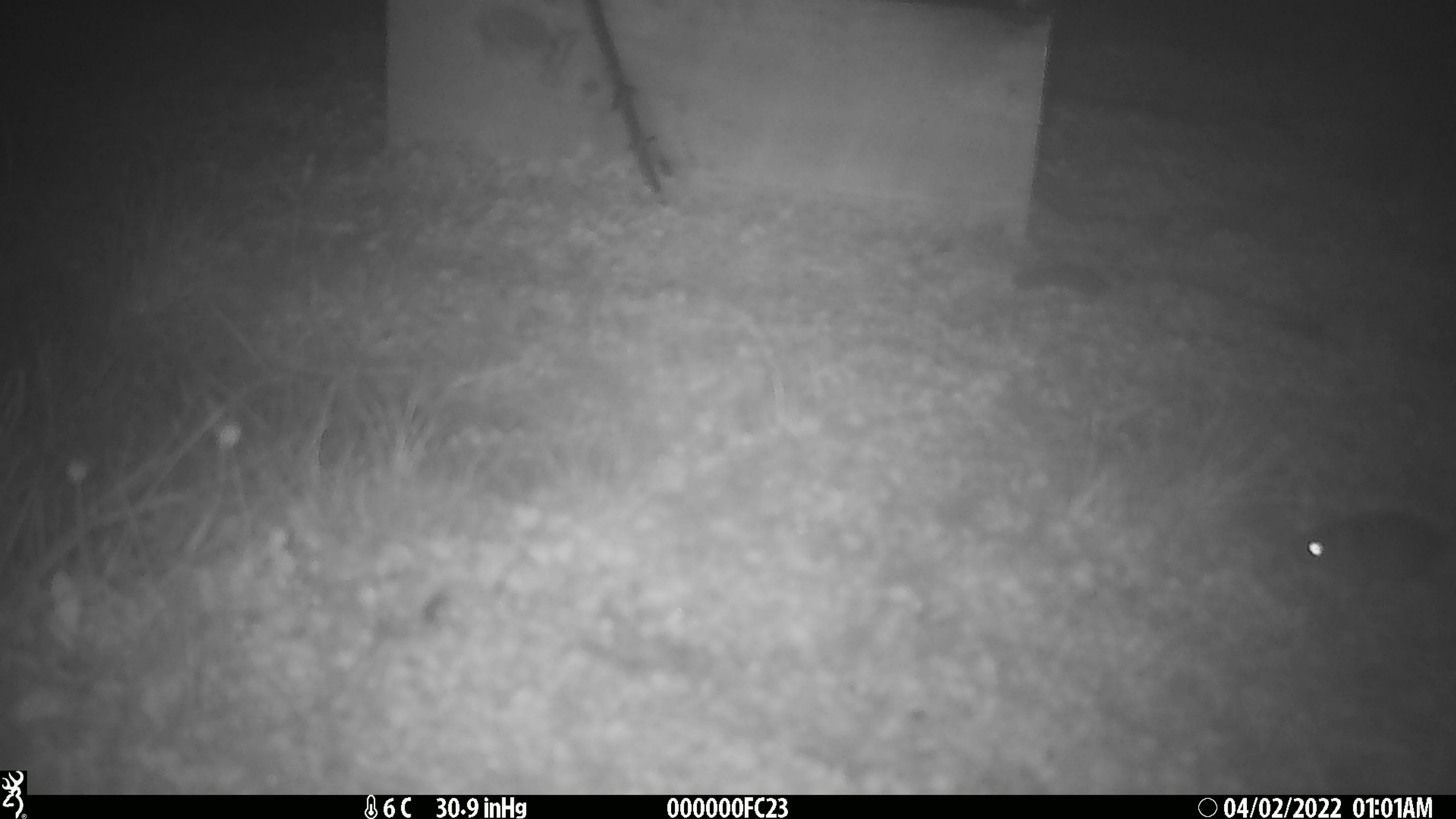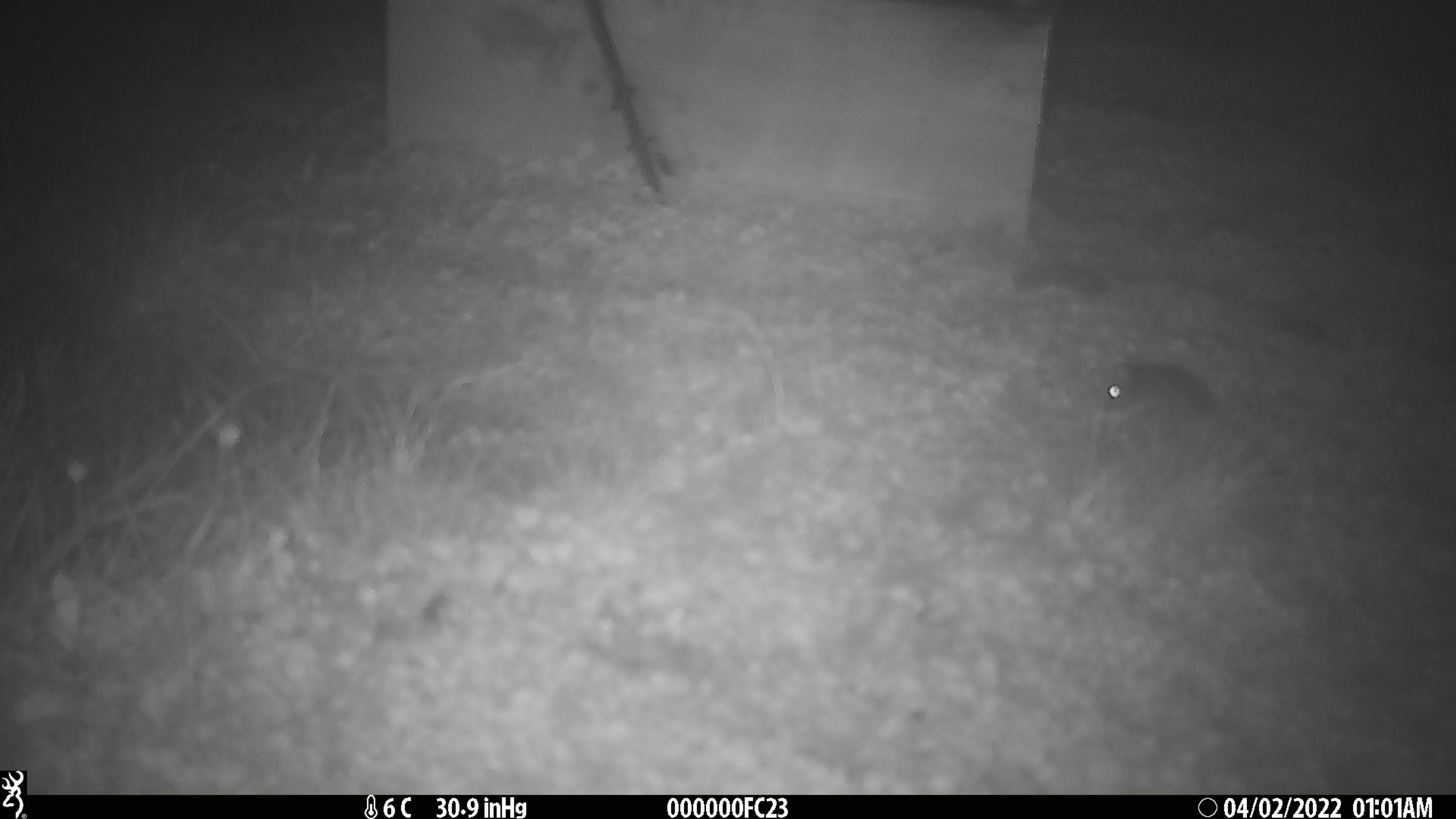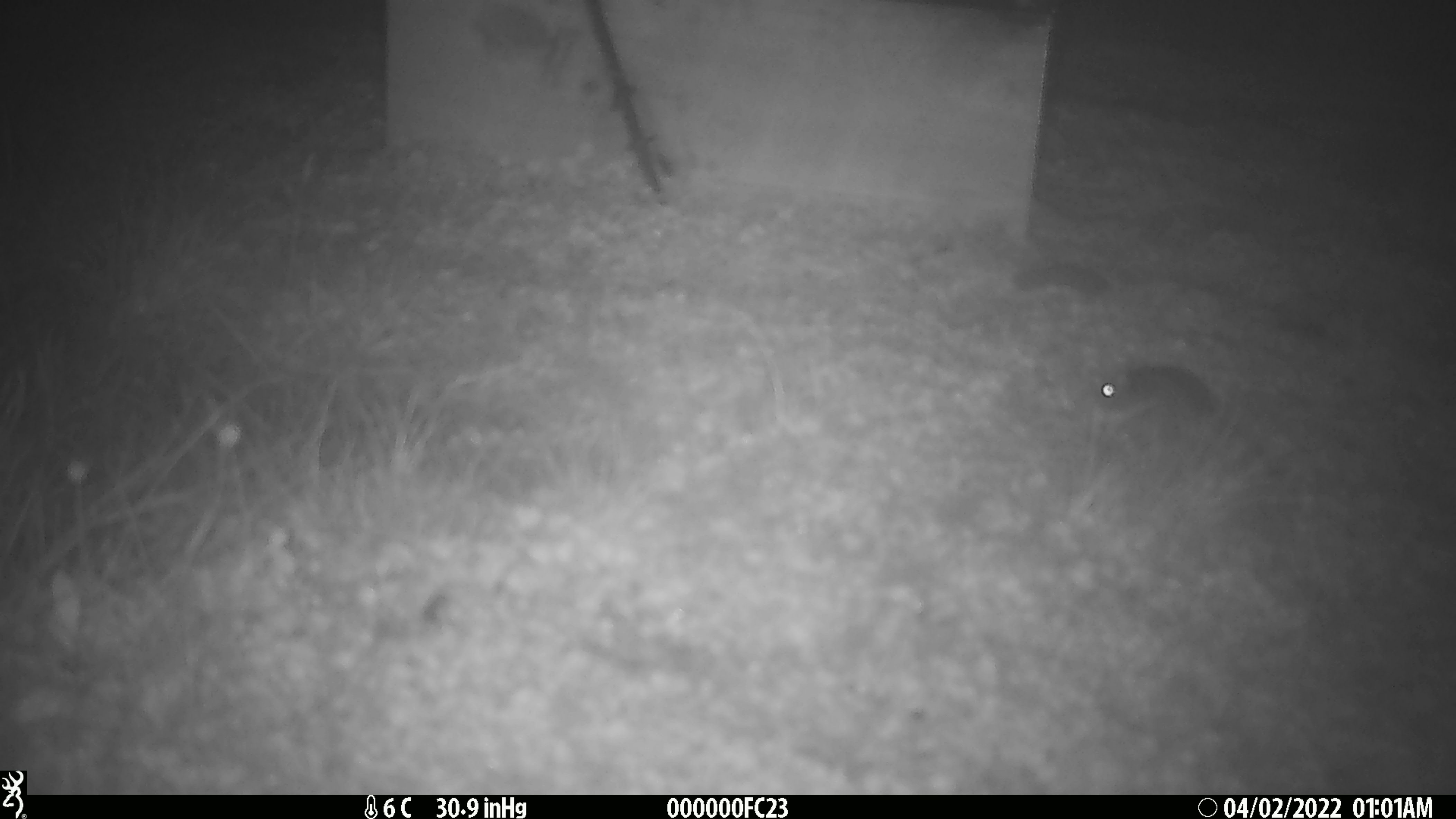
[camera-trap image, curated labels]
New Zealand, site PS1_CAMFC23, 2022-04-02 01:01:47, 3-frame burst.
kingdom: Animalia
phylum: Chordata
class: Mammalia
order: Rodentia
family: Muridae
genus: Mus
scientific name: Mus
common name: mouse